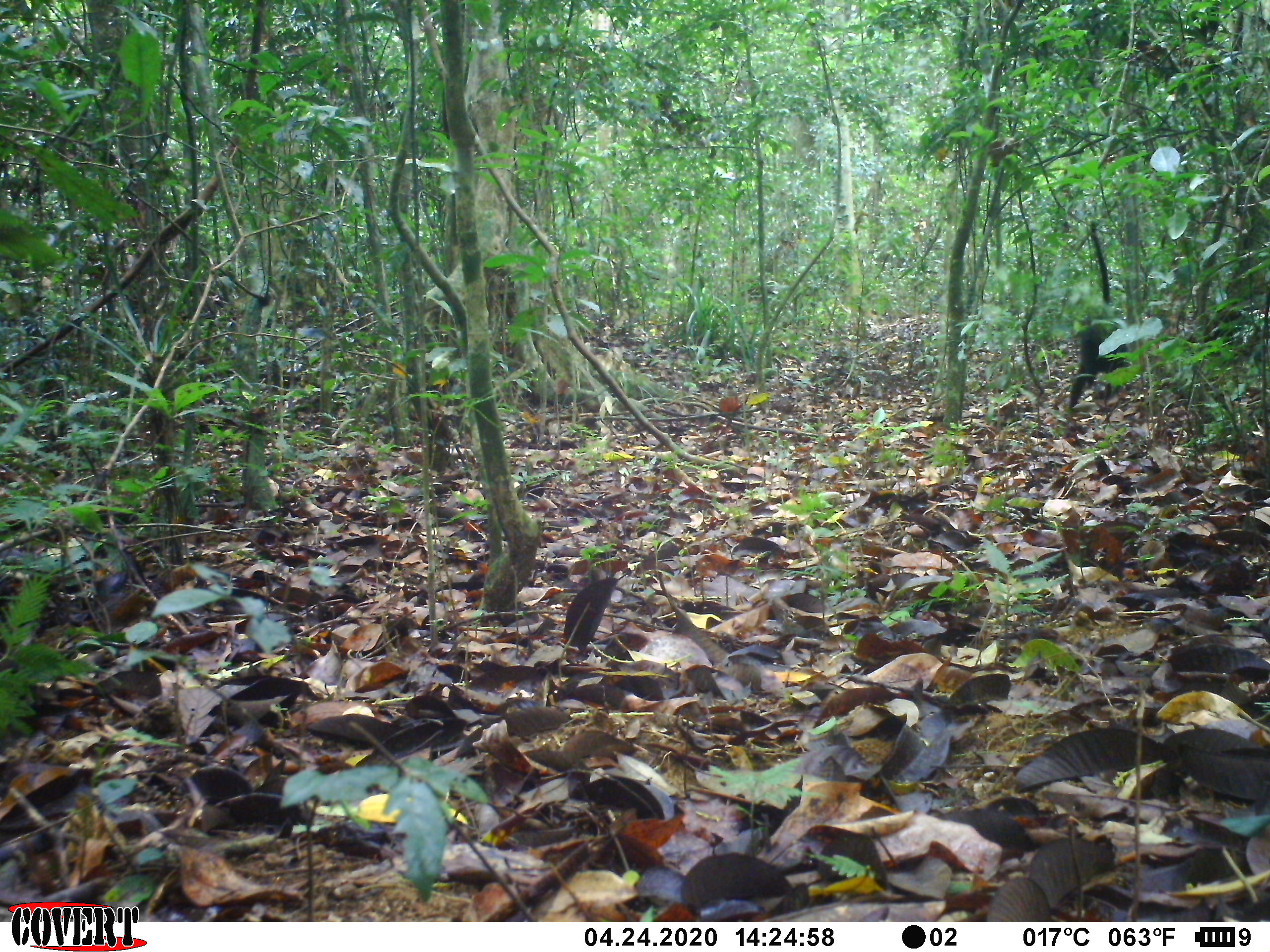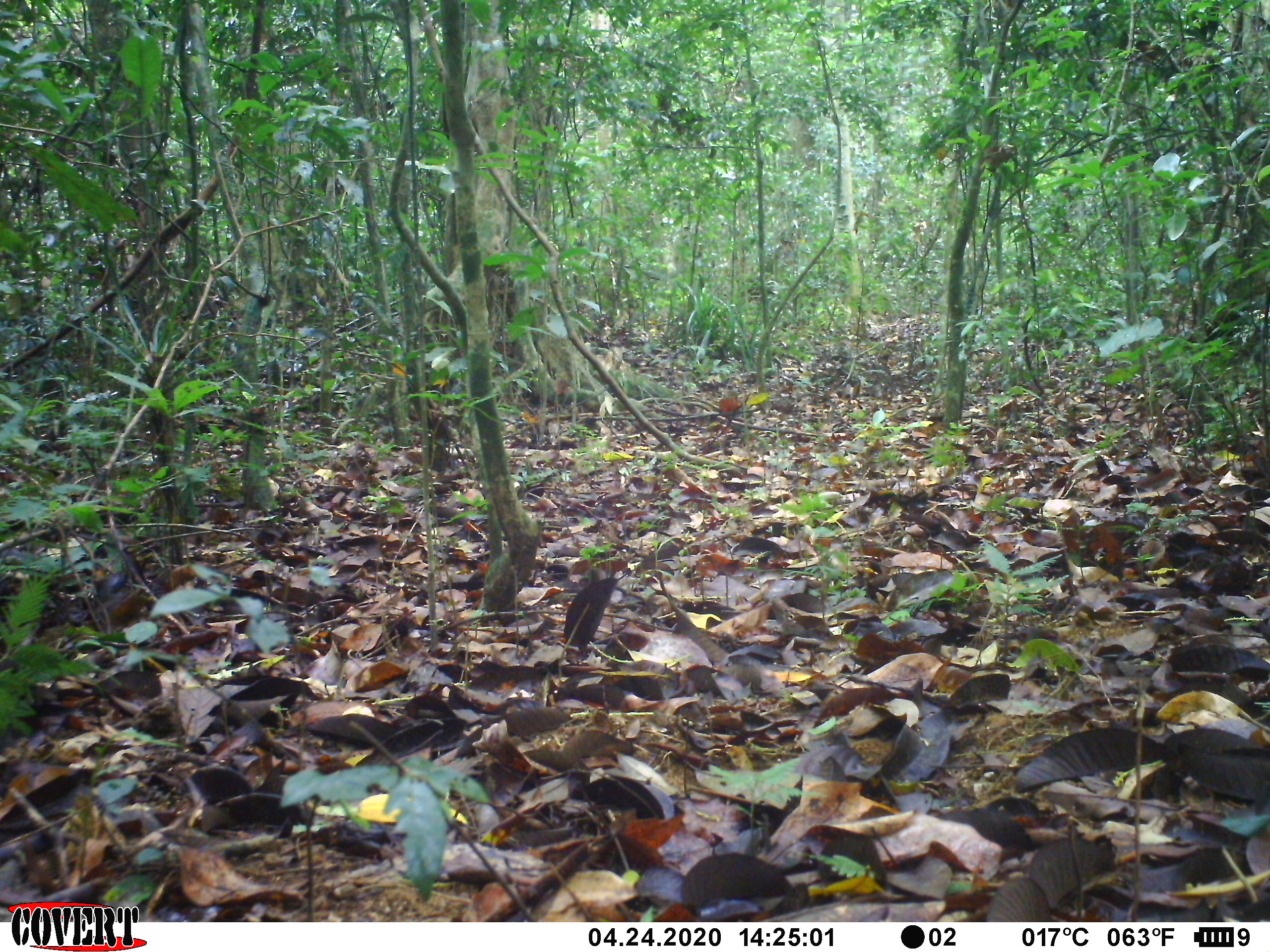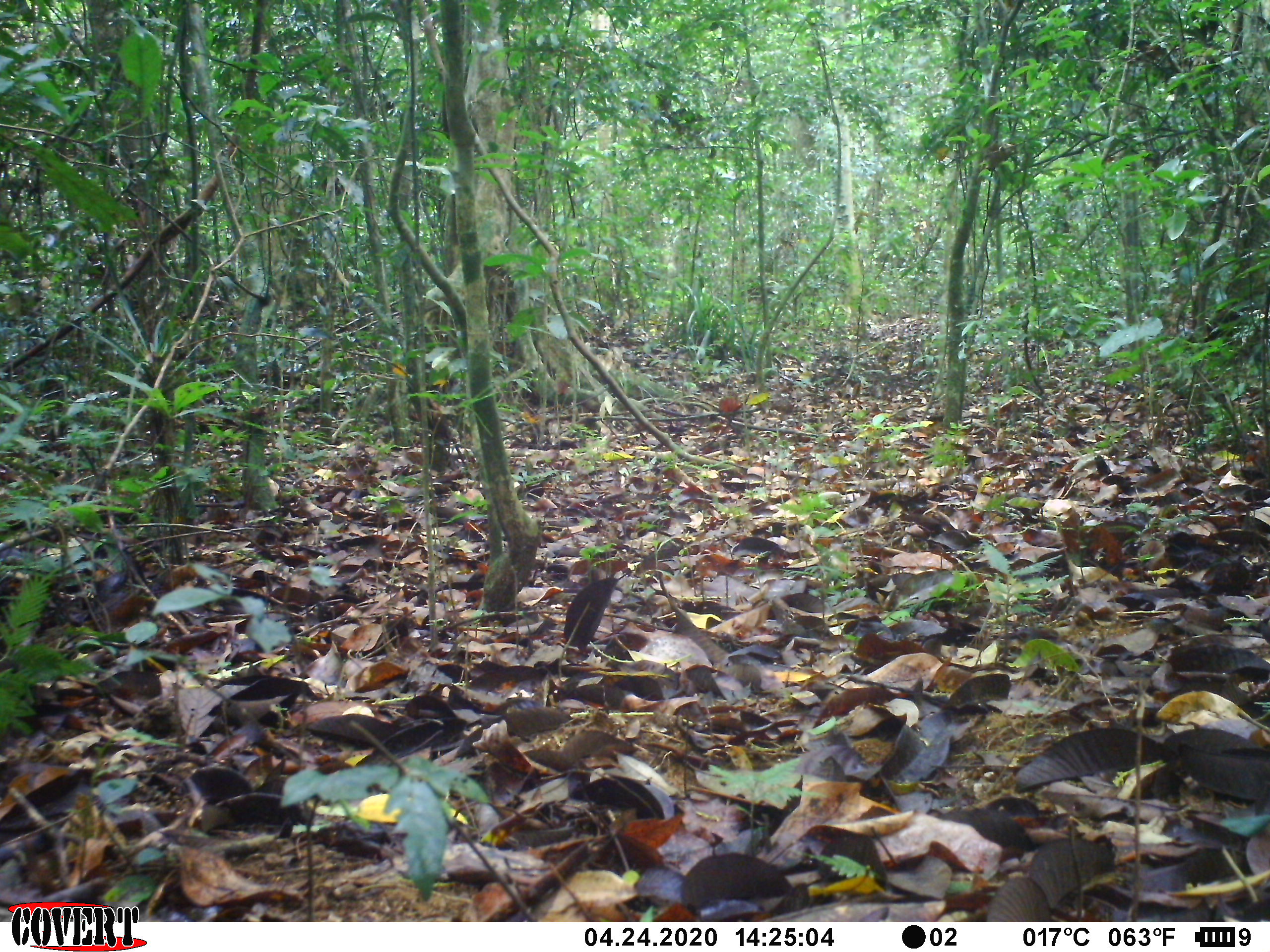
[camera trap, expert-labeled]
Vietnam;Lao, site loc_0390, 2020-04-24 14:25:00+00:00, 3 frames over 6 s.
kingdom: Animalia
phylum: Chordata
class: Mammalia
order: Primates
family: Cercopithecidae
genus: Trachypithecus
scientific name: Trachypithecus hatinhensis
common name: hatinh langur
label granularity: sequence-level